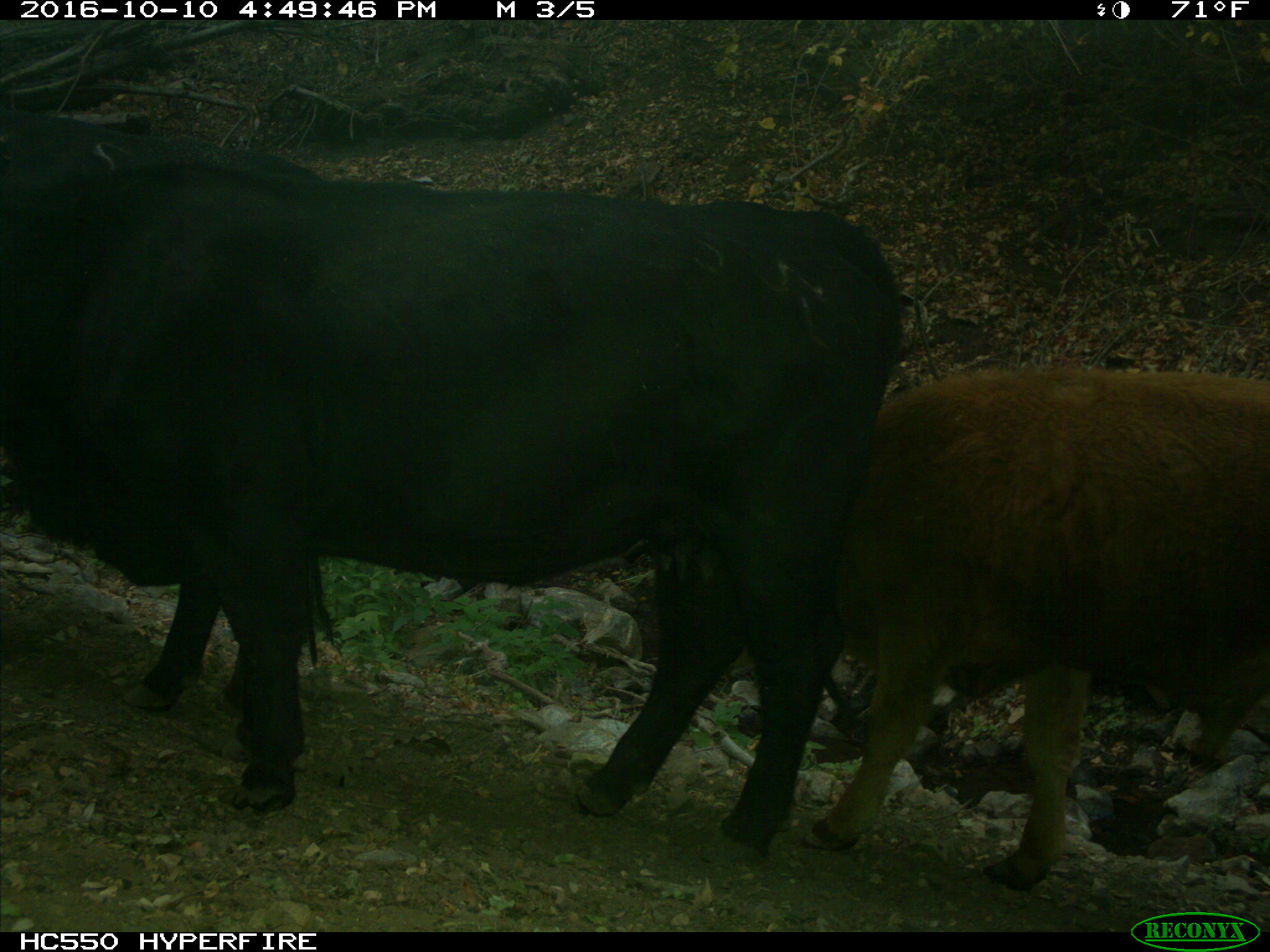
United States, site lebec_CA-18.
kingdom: Animalia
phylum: Chordata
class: Mammalia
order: Artiodactyla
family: Bovidae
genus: Bos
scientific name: Bos taurus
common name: domestic cow